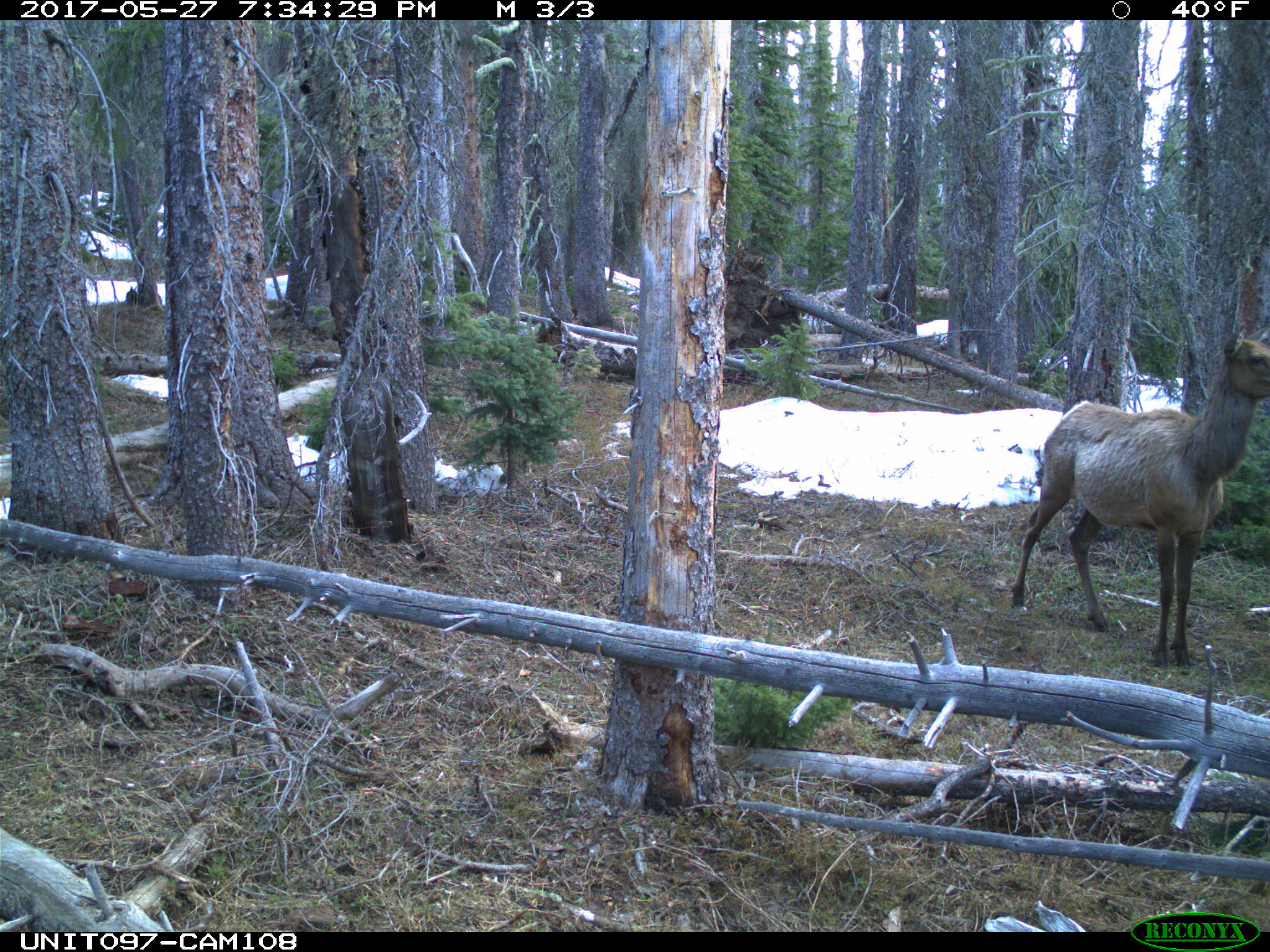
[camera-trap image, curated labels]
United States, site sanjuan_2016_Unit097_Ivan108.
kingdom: Animalia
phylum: Chordata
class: Mammalia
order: Artiodactyla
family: Cervidae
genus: Cervus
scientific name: Cervus elaphus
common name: red deer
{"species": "Cervus elaphus (red deer)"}